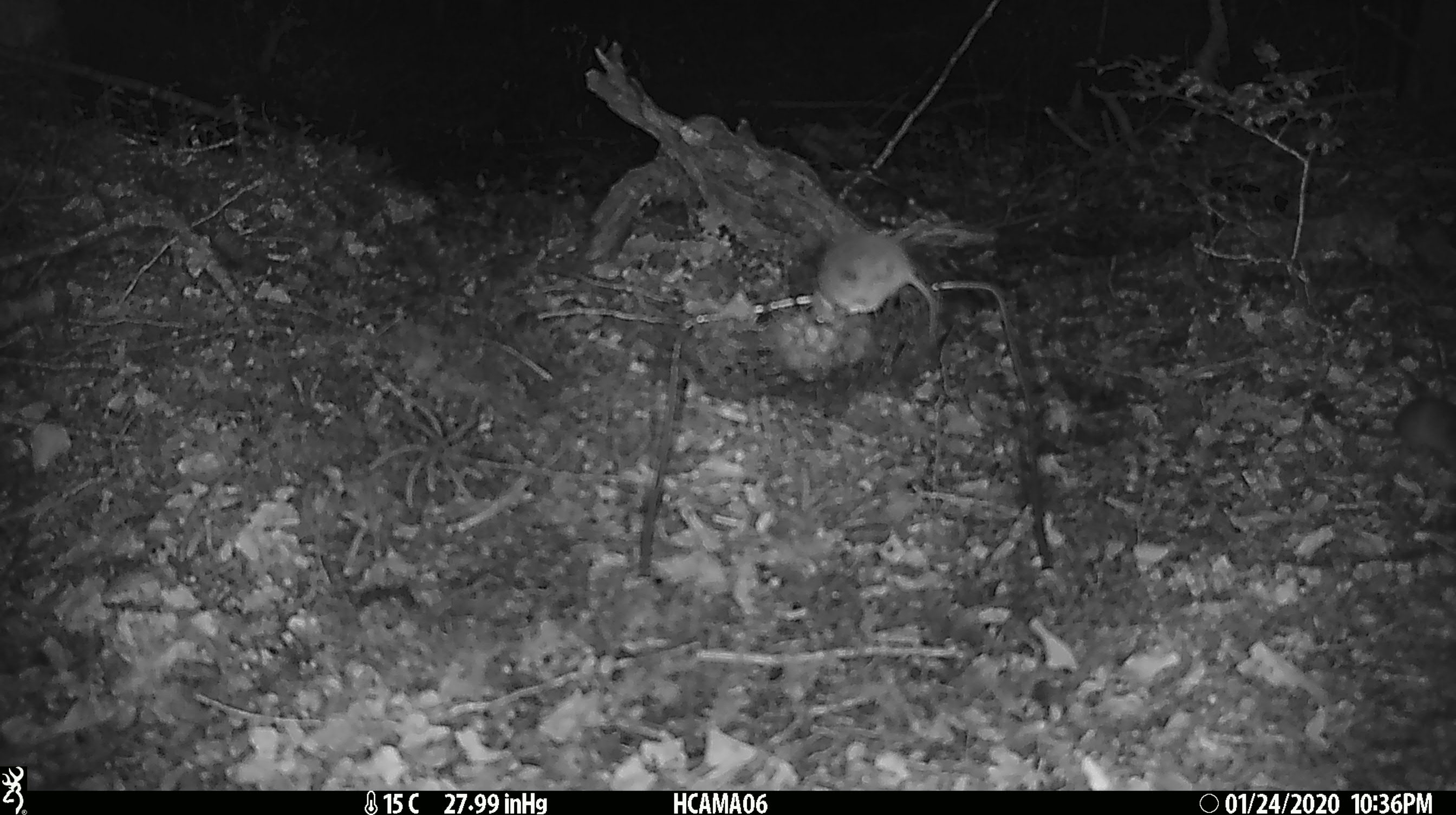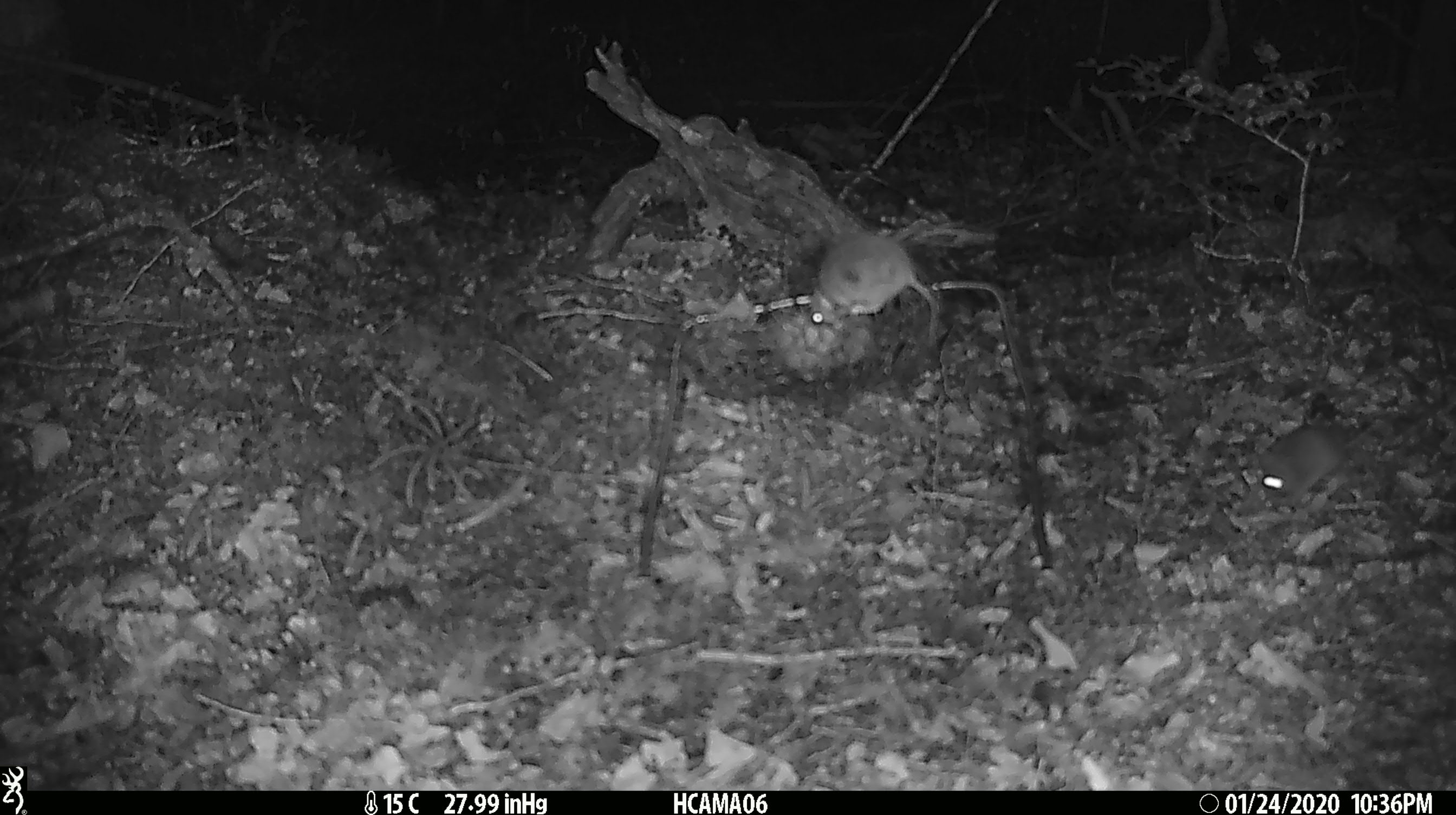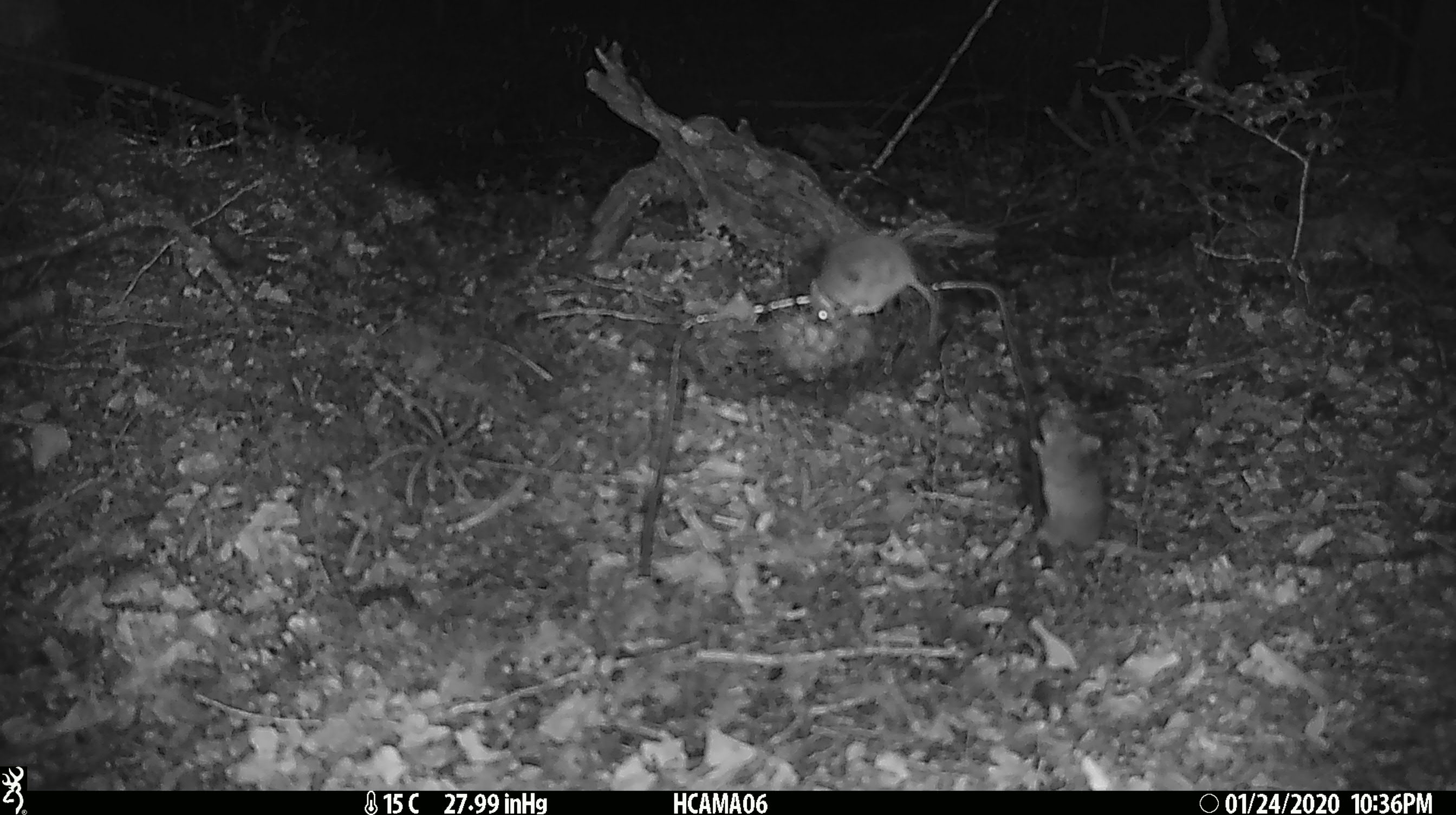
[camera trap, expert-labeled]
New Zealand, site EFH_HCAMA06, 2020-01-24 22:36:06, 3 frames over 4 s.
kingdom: Animalia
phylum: Chordata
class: Mammalia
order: Rodentia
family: Muridae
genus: Mus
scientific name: Mus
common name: mouse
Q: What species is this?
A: Mouse (Mus).